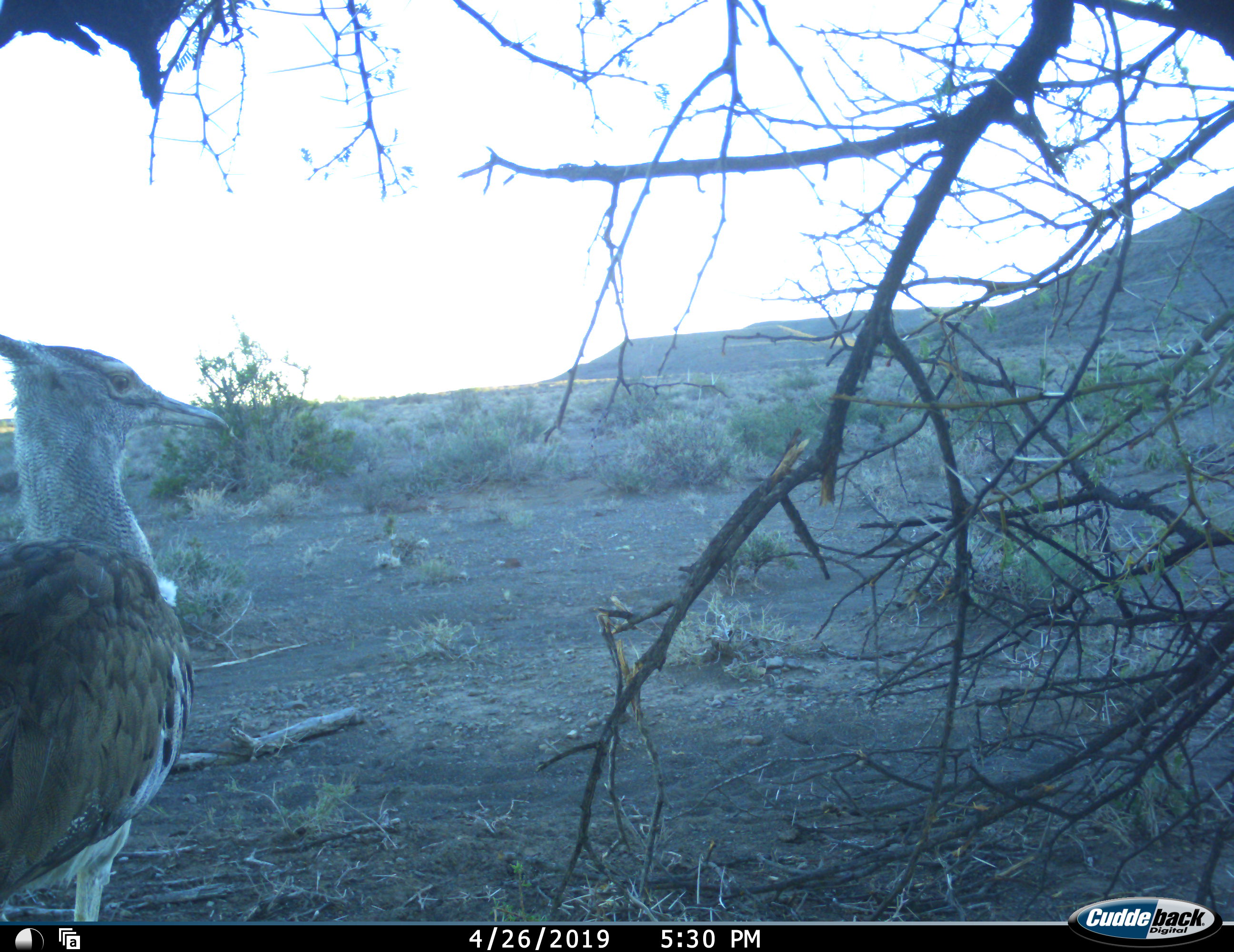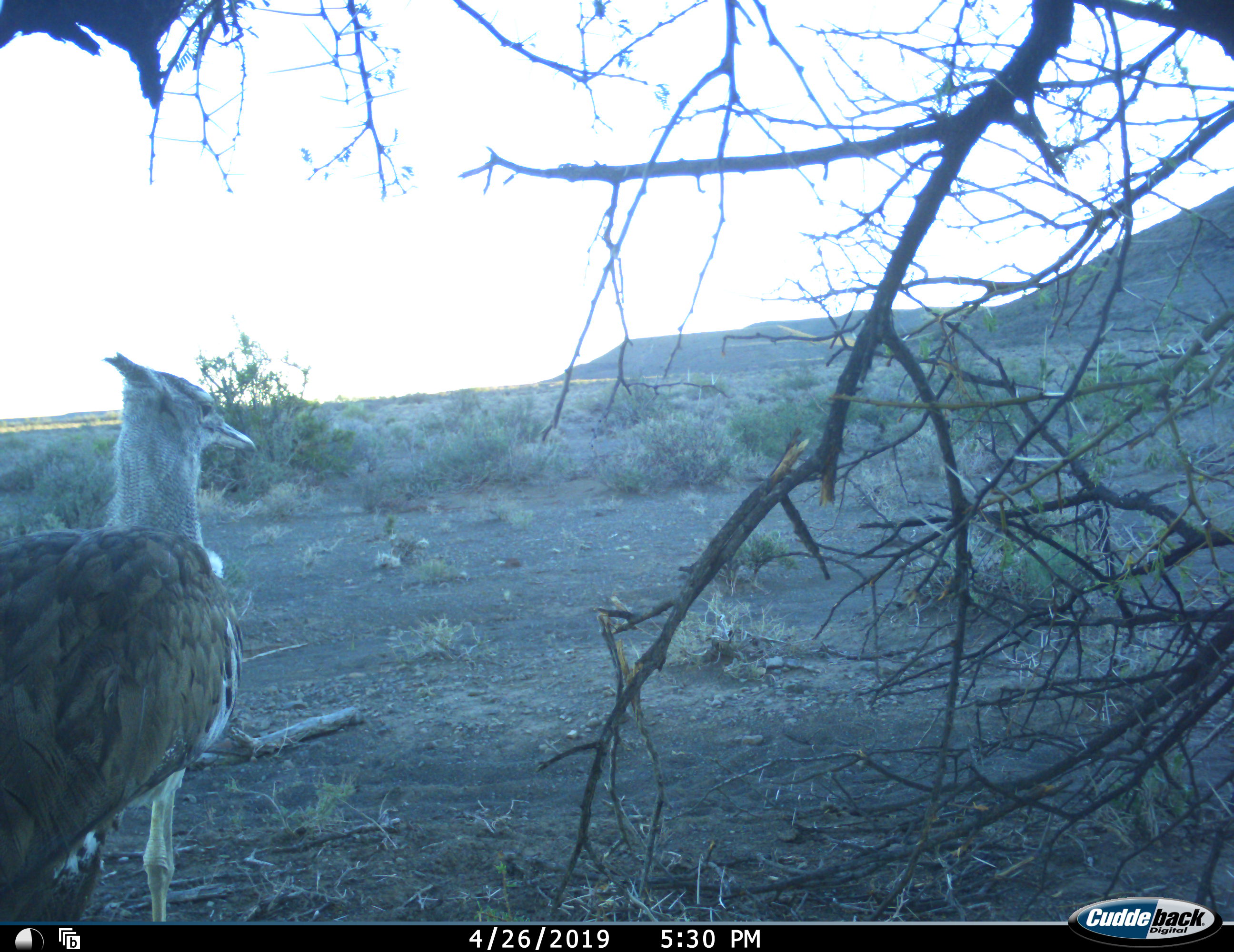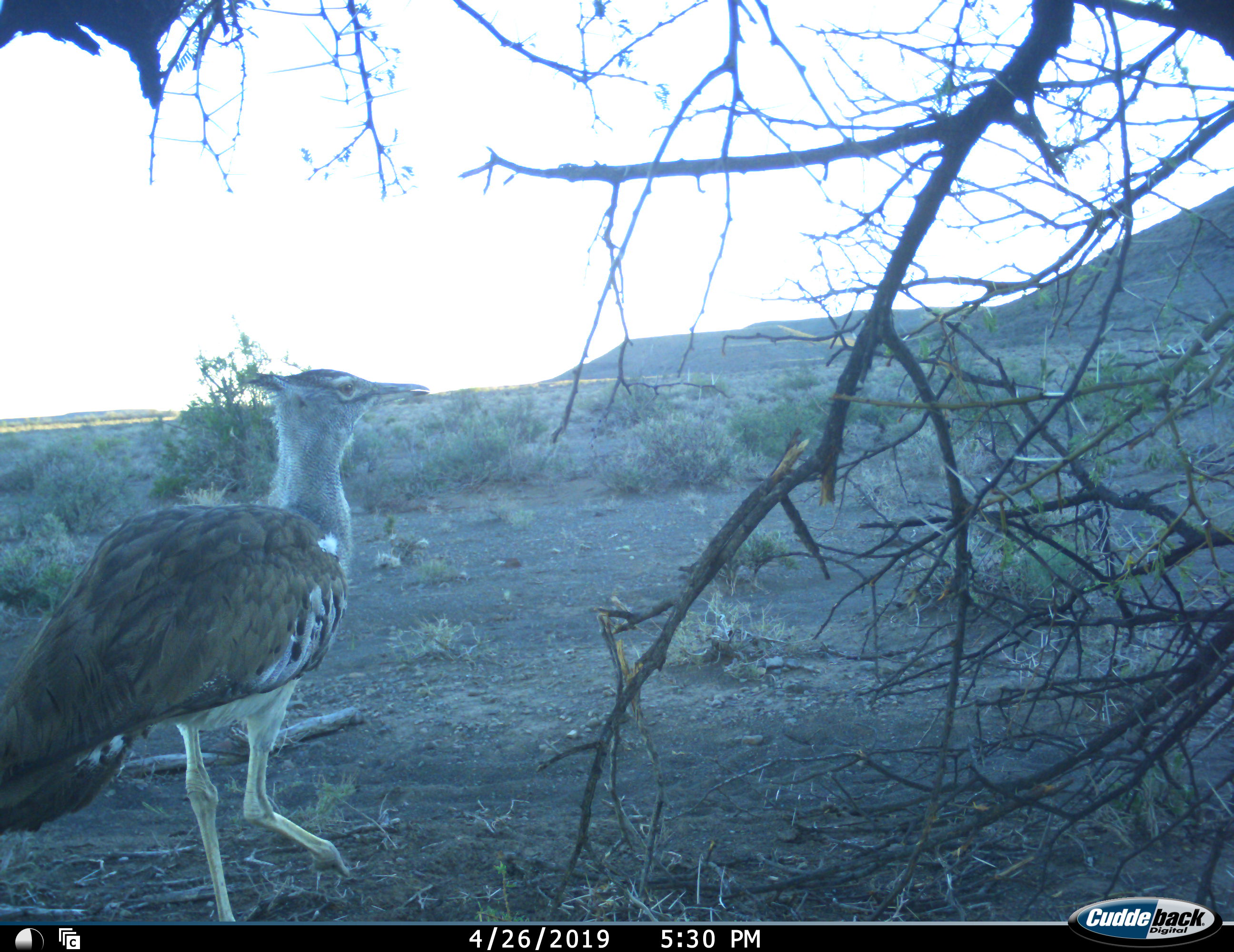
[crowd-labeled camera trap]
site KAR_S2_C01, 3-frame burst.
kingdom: Animalia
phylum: Chordata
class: Aves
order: Otidiformes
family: Otididae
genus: Ardeotis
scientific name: Ardeotis kori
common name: kori bustard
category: bustardkori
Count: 1.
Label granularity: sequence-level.